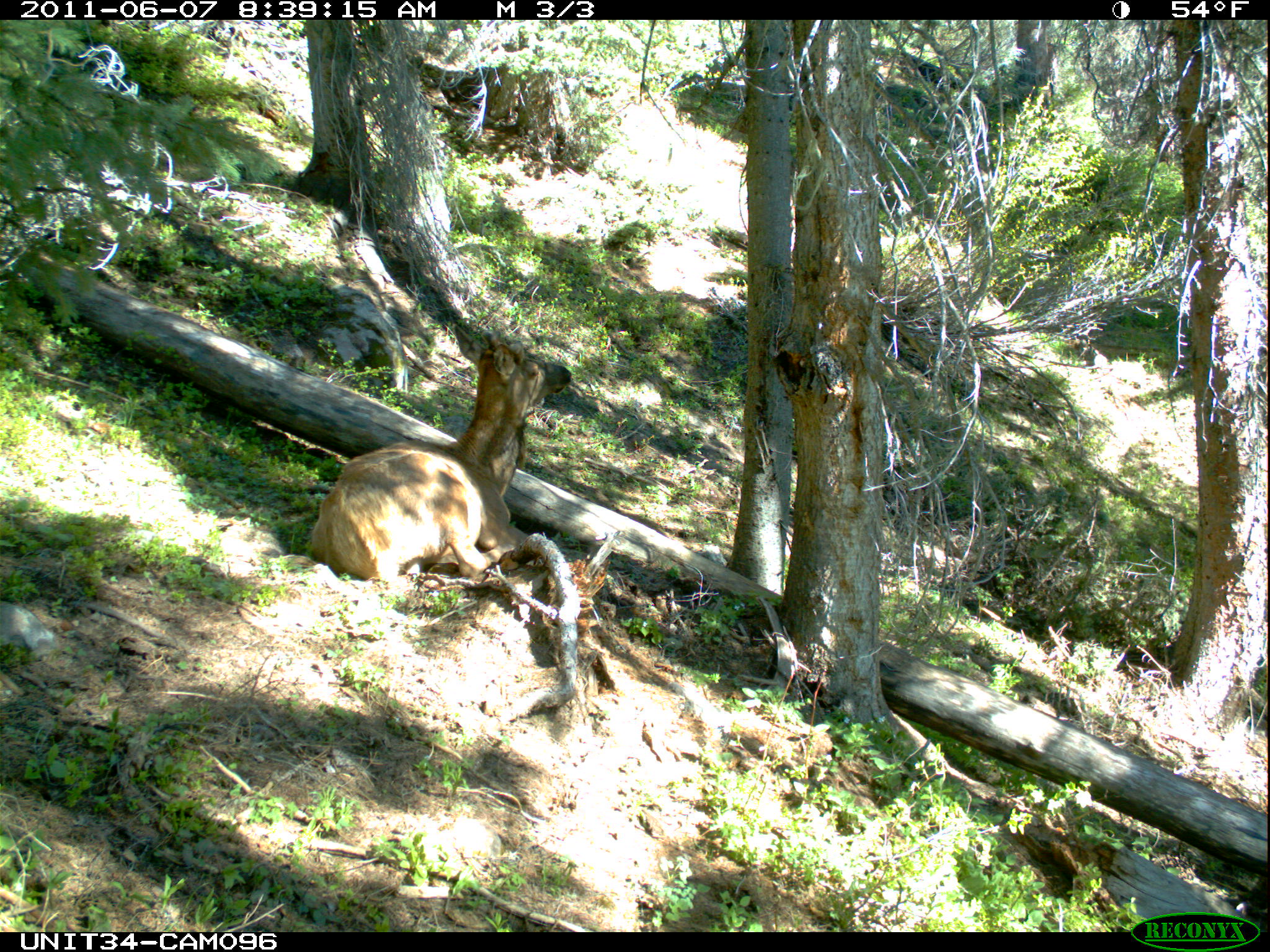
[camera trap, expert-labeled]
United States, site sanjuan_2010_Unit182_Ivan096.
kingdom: Animalia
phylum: Chordata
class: Mammalia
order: Artiodactyla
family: Cervidae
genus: Cervus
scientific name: Cervus elaphus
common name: red deer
Cervus elaphus (red deer).